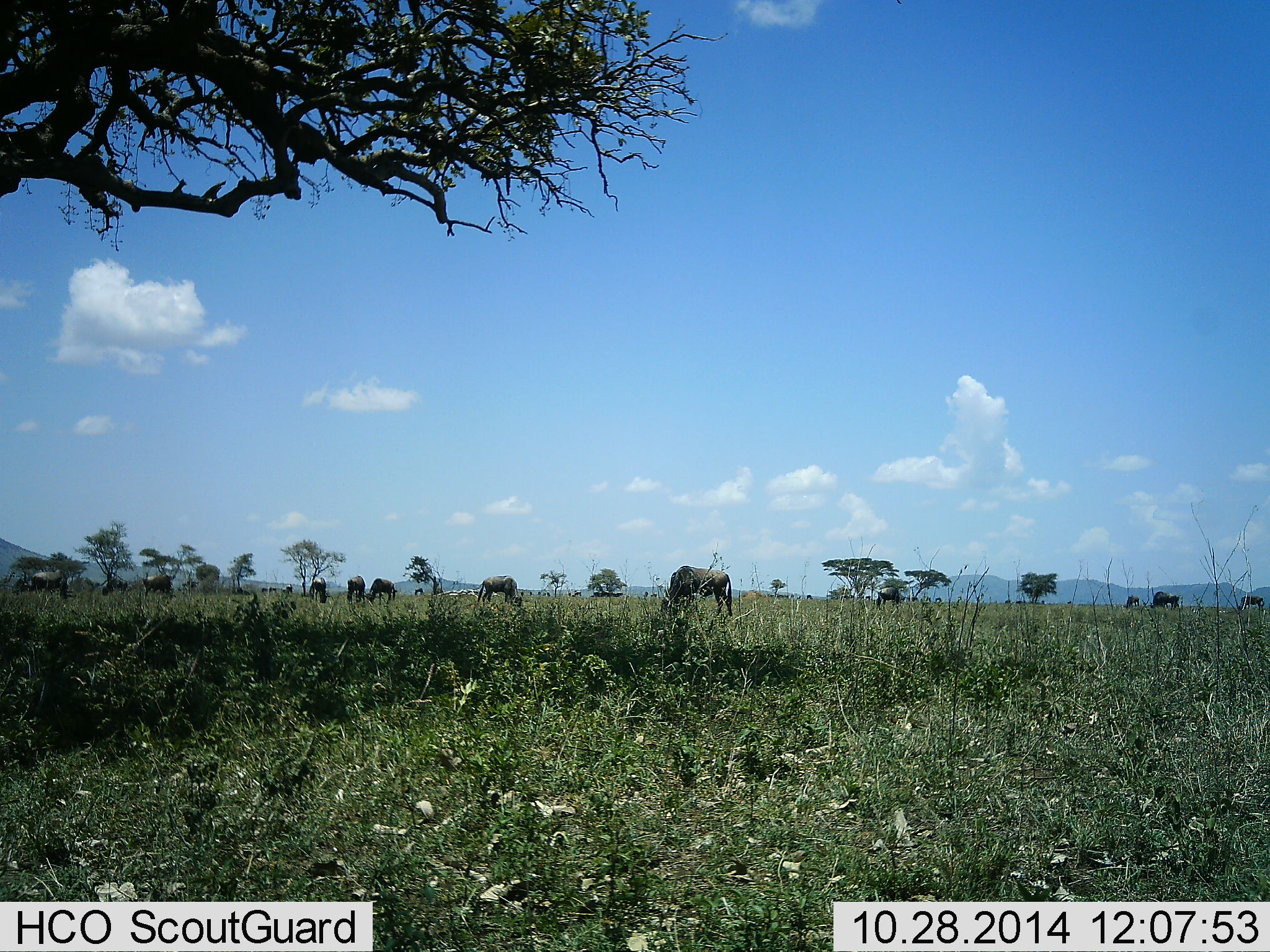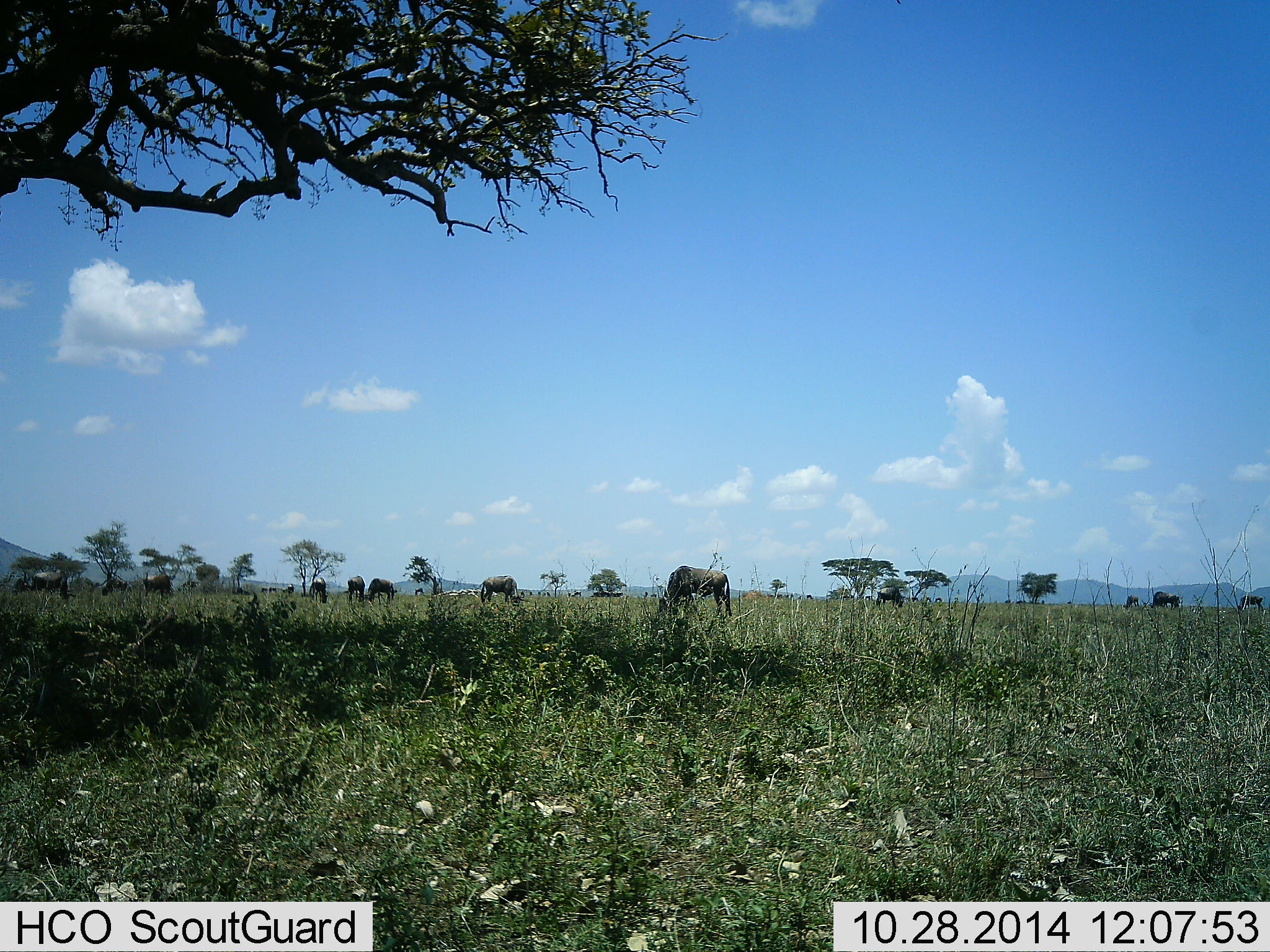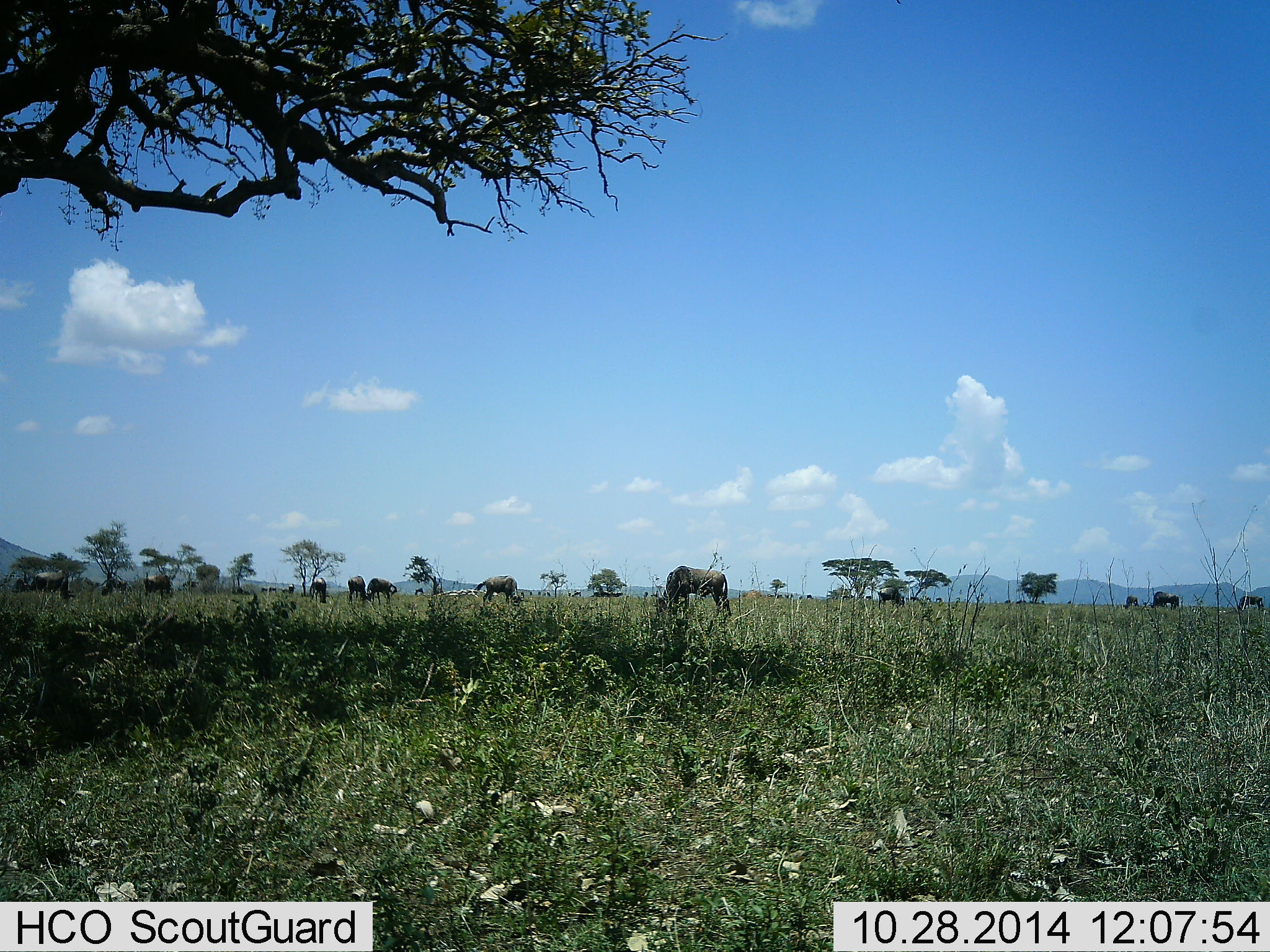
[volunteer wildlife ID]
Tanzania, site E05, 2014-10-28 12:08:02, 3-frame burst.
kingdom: Animalia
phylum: Chordata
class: Mammalia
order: Artiodactyla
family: Bovidae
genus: Connochaetes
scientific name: Connochaetes taurinus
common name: blue wildebeest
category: wildebeest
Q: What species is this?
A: Wildebeest (blue wildebeest) (Connochaetes taurinus).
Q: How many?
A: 11-50.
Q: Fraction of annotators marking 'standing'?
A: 20%.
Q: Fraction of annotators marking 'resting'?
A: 10%.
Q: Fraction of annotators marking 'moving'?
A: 10%.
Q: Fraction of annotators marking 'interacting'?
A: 0%.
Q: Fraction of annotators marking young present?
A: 0%.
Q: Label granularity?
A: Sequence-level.